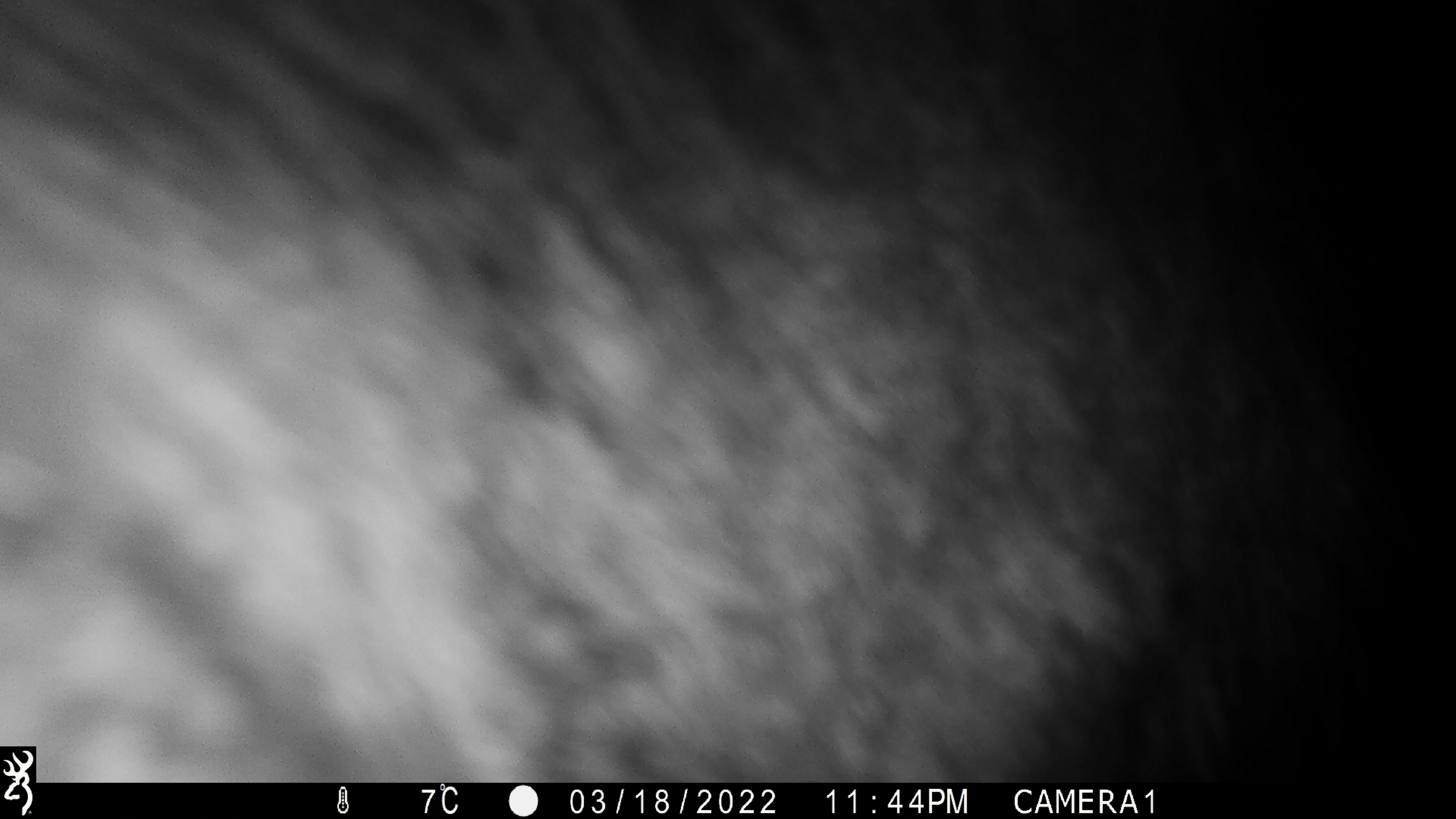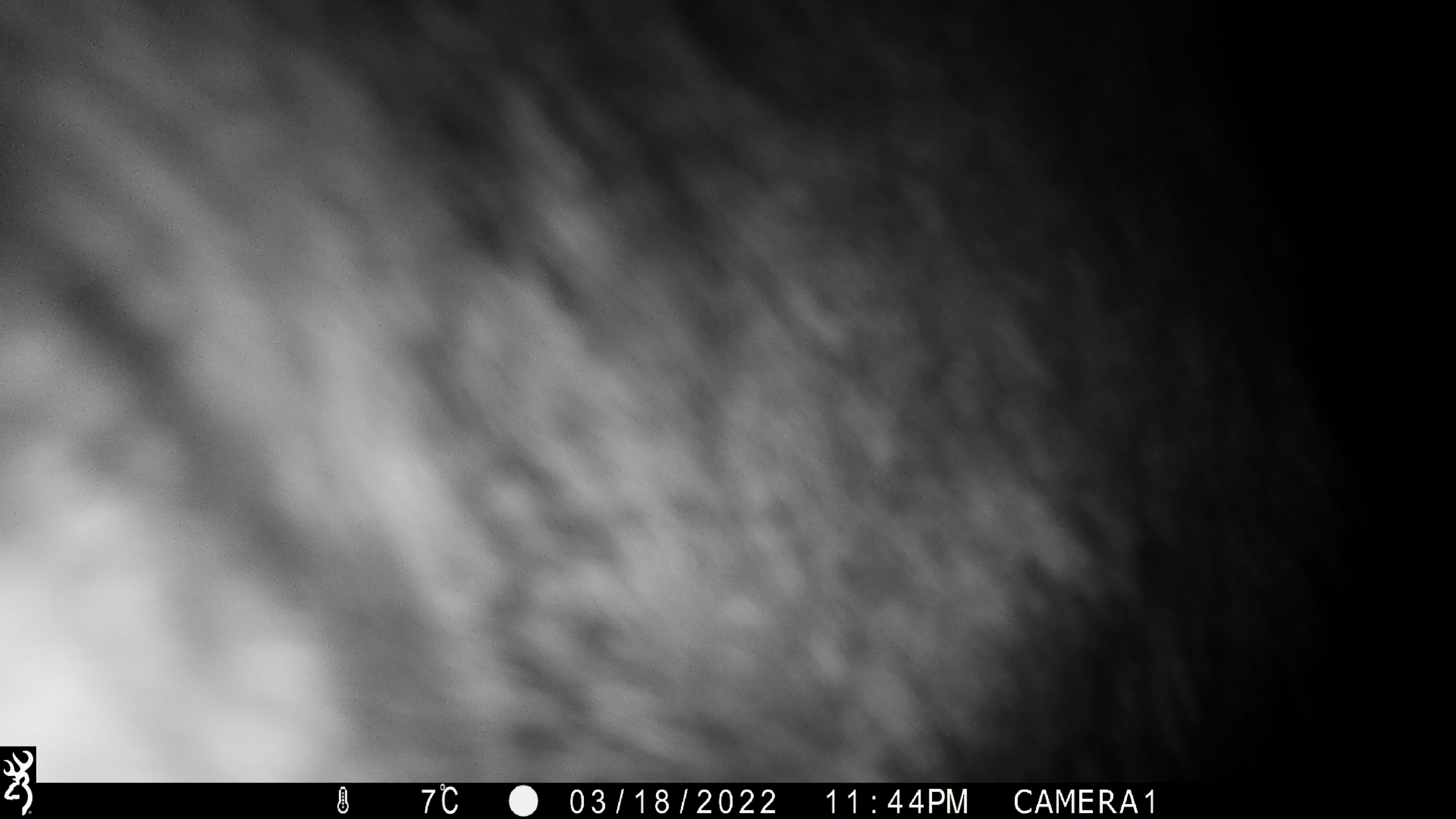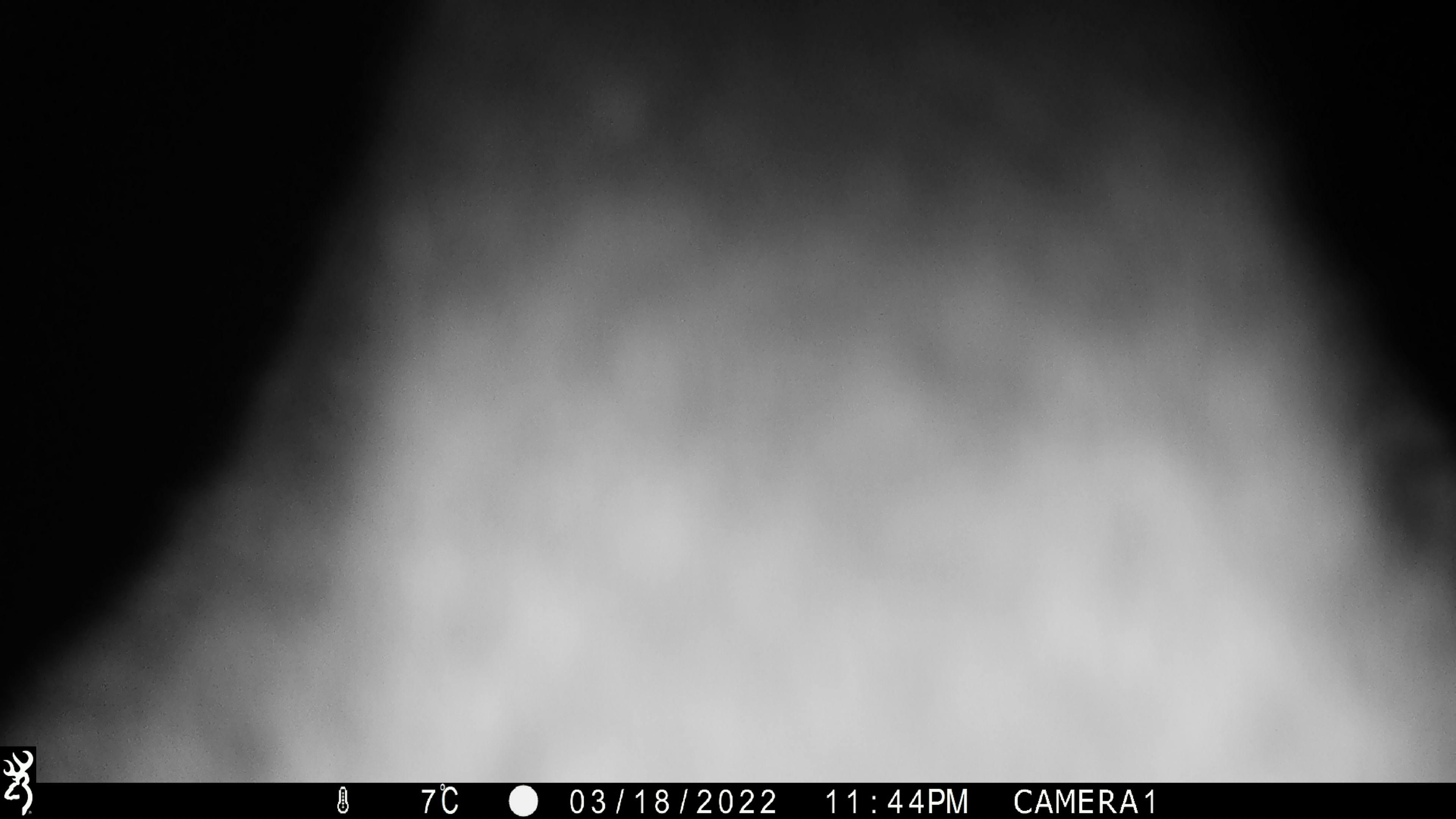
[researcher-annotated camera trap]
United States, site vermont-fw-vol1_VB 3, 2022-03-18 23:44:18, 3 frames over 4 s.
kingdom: Animalia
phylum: Chordata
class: Mammalia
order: Artiodactyla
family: Cervidae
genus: Alces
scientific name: Alces alces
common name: moose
Moose (Alces alces).